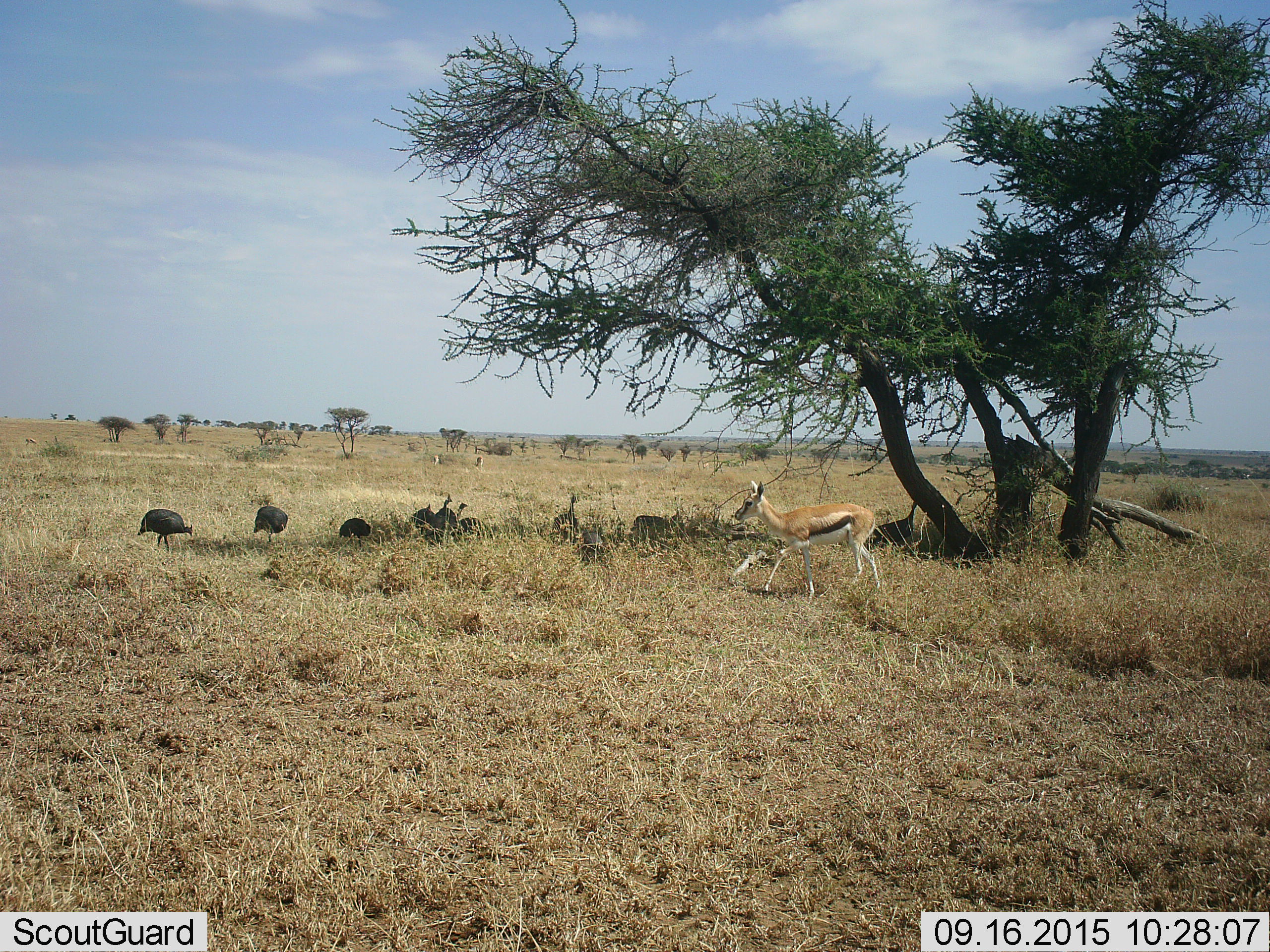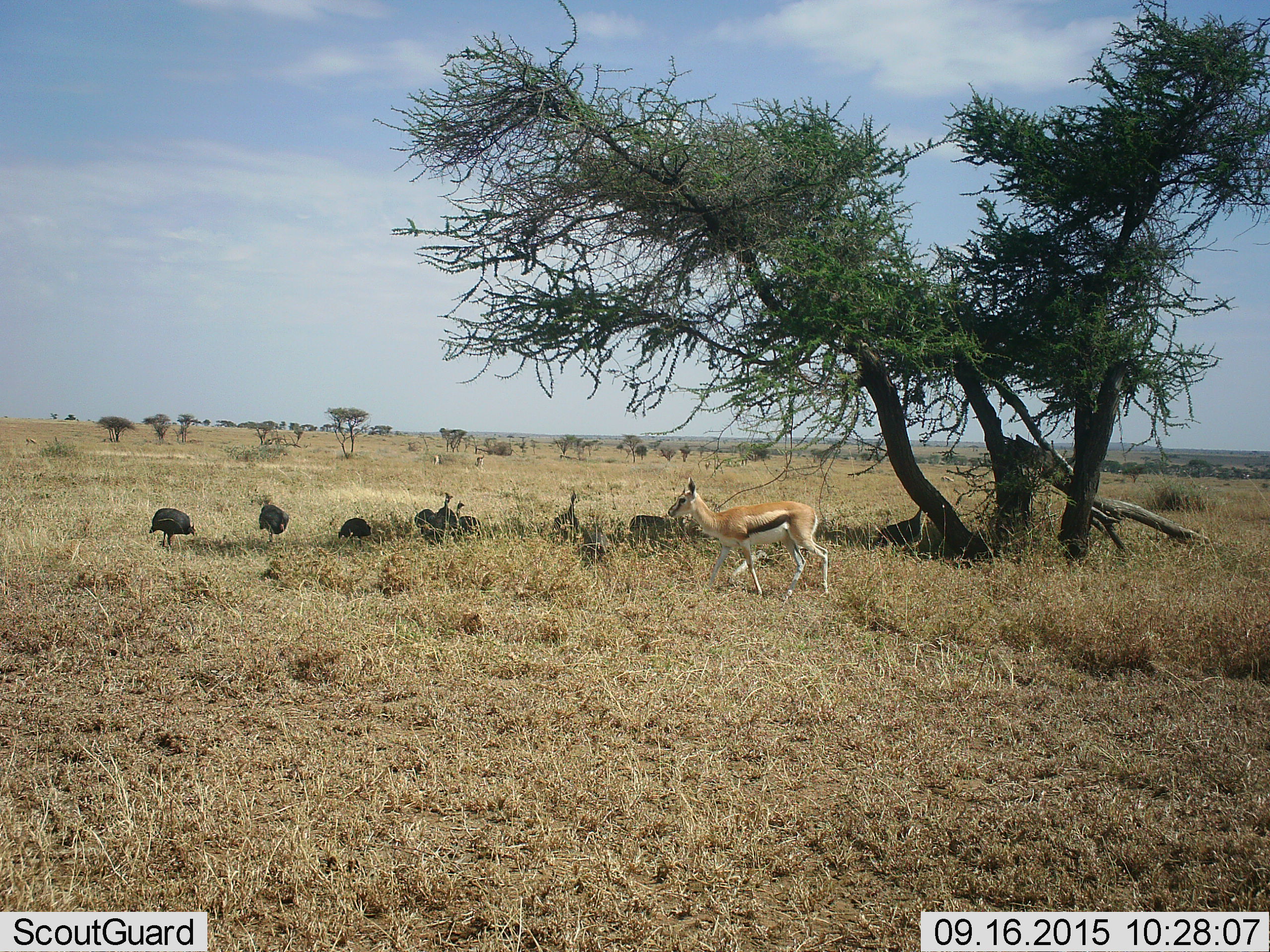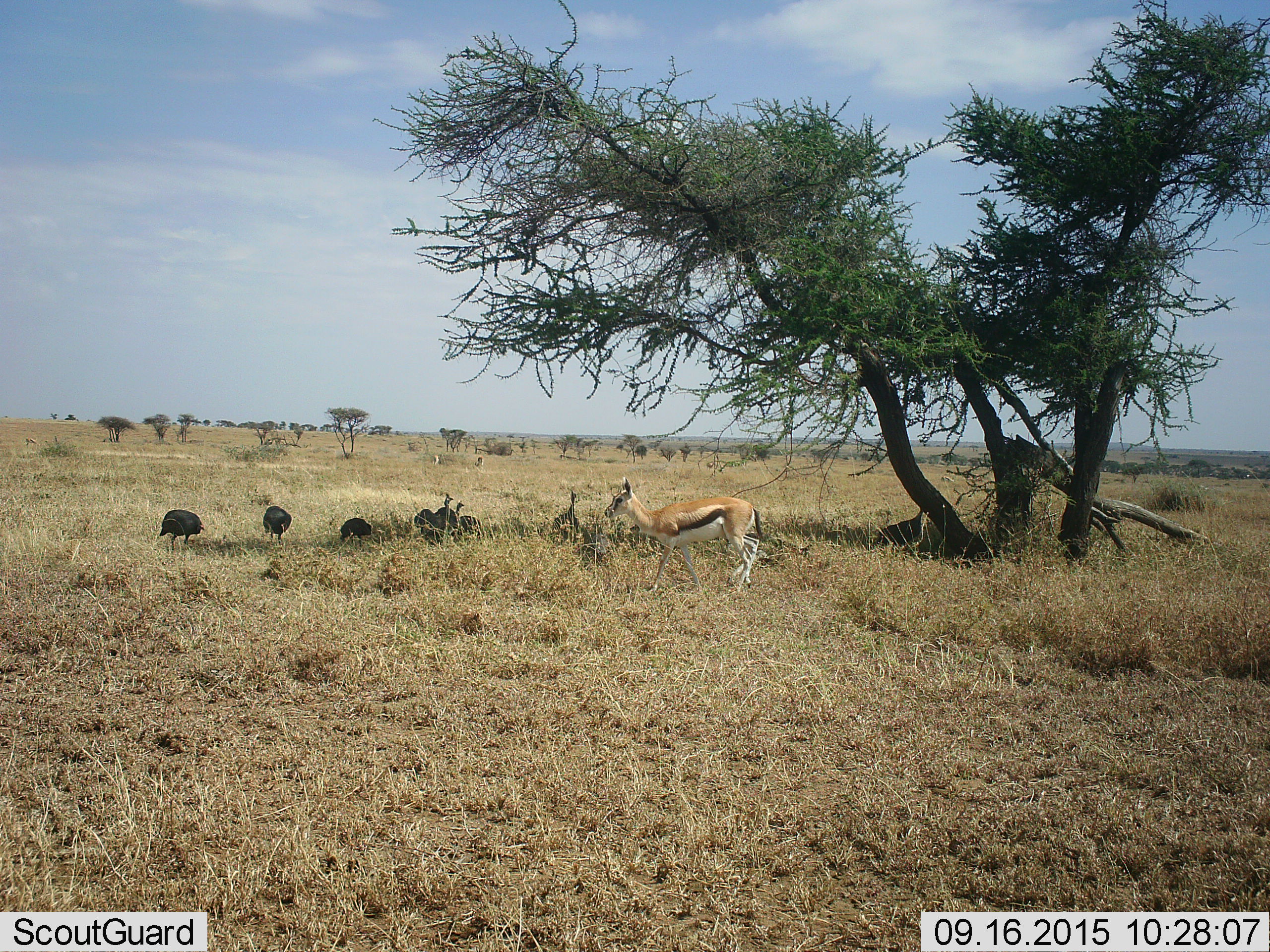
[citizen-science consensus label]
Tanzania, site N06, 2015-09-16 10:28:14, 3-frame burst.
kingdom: Animalia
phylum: Chordata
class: Mammalia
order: Artiodactyla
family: Bovidae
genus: Eudorcas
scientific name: Eudorcas thomsonii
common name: thomson's gazelle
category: gazellethomsons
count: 1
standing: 20%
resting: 0%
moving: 80%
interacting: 0%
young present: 20%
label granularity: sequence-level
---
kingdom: Animalia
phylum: Chordata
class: Aves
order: Galliformes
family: Numididae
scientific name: Numididae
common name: guinea fowl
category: guineafowl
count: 7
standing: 20%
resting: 20%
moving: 40%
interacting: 0%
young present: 0%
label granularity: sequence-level